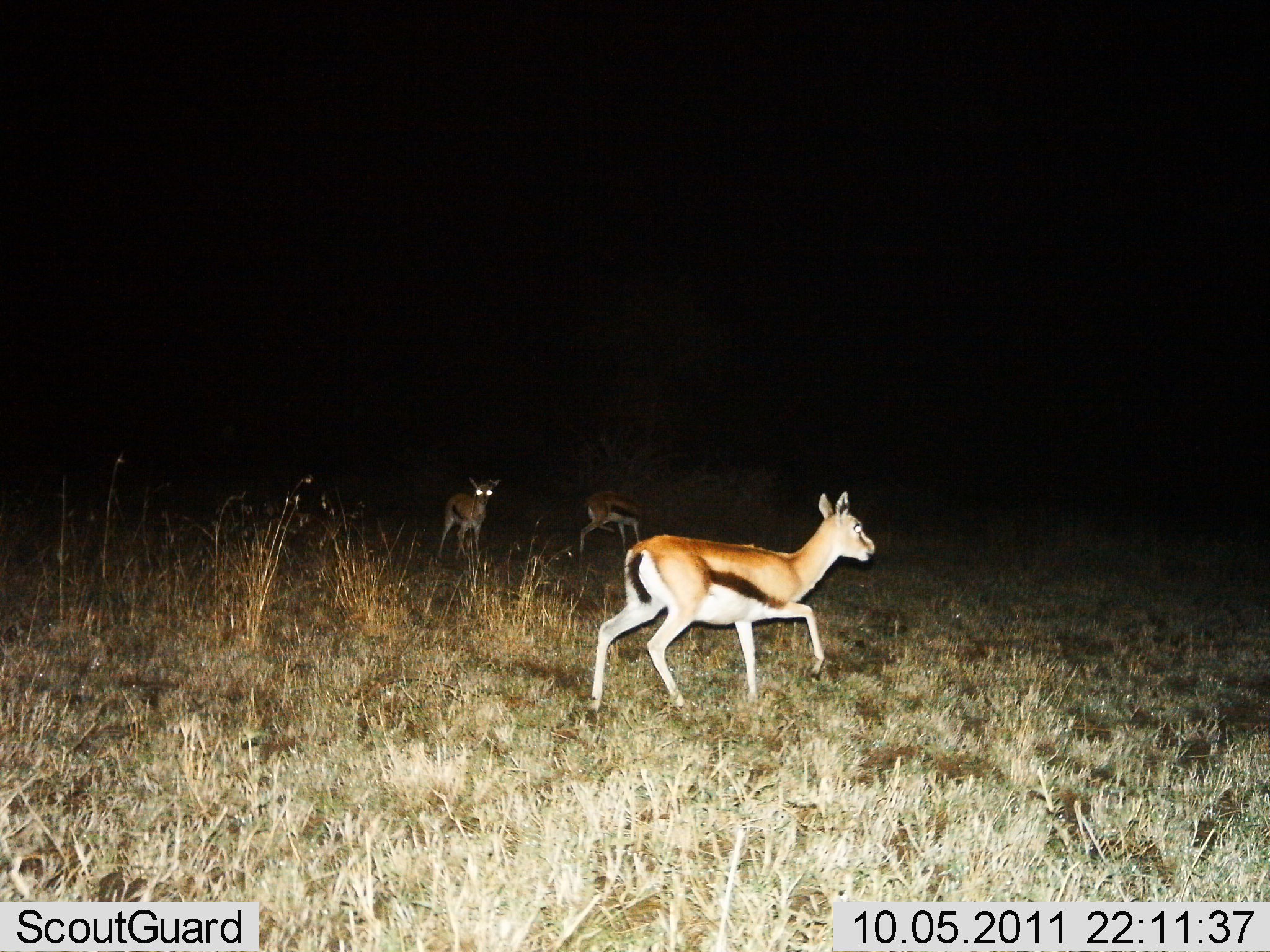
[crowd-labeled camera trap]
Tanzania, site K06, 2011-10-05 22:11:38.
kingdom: Animalia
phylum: Chordata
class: Mammalia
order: Artiodactyla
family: Bovidae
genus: Eudorcas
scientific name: Eudorcas thomsonii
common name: thomson's gazelle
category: gazellethomsons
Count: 3.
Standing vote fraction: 33%.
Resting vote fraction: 0%.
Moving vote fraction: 100%.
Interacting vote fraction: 0%.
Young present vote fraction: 8%.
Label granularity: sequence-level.